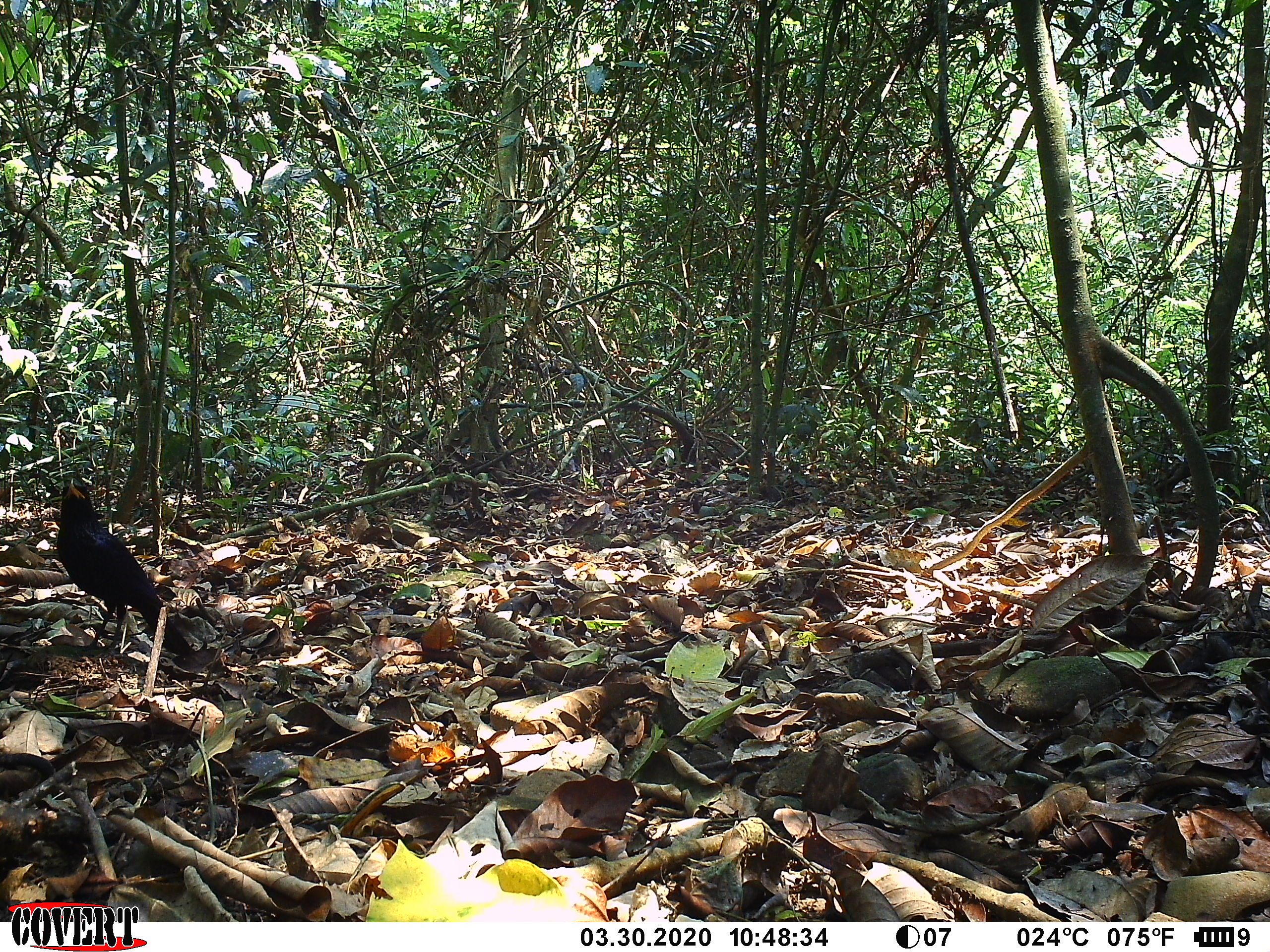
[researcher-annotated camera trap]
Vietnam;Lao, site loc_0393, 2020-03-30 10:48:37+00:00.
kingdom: Animalia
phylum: Chordata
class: Aves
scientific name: Aves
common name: bird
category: unidentified bird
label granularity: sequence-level